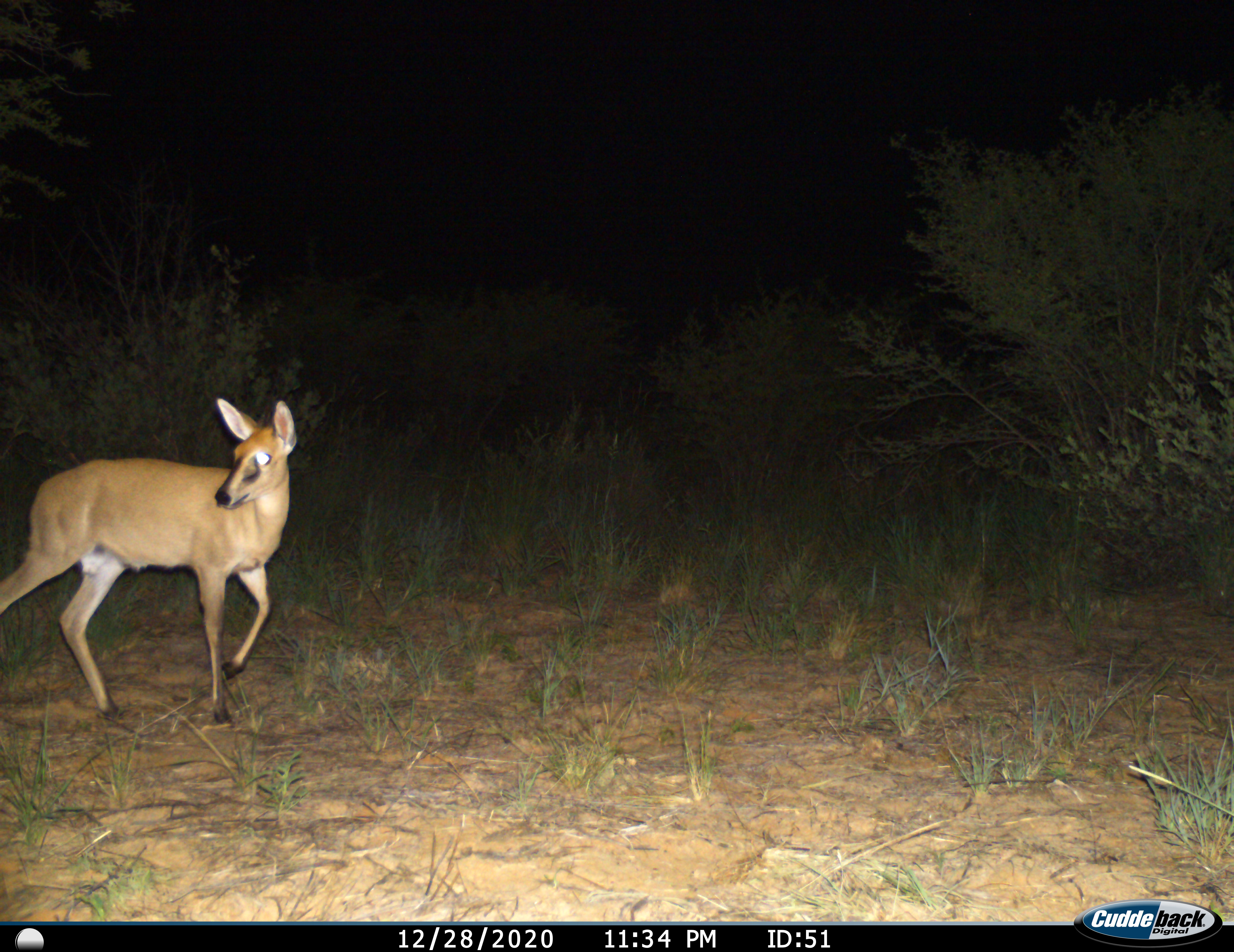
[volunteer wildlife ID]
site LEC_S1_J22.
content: unidentified animal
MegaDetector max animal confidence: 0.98